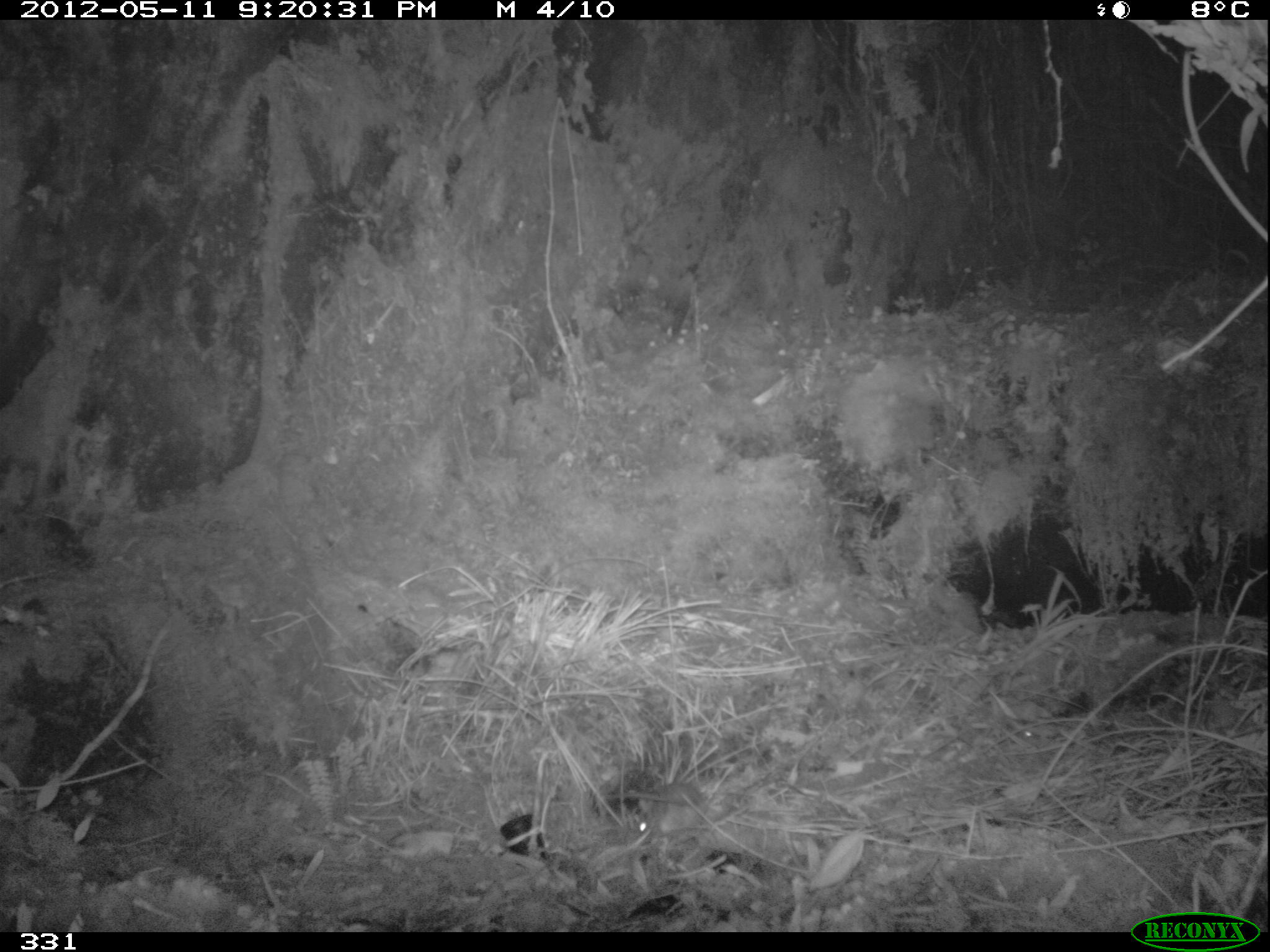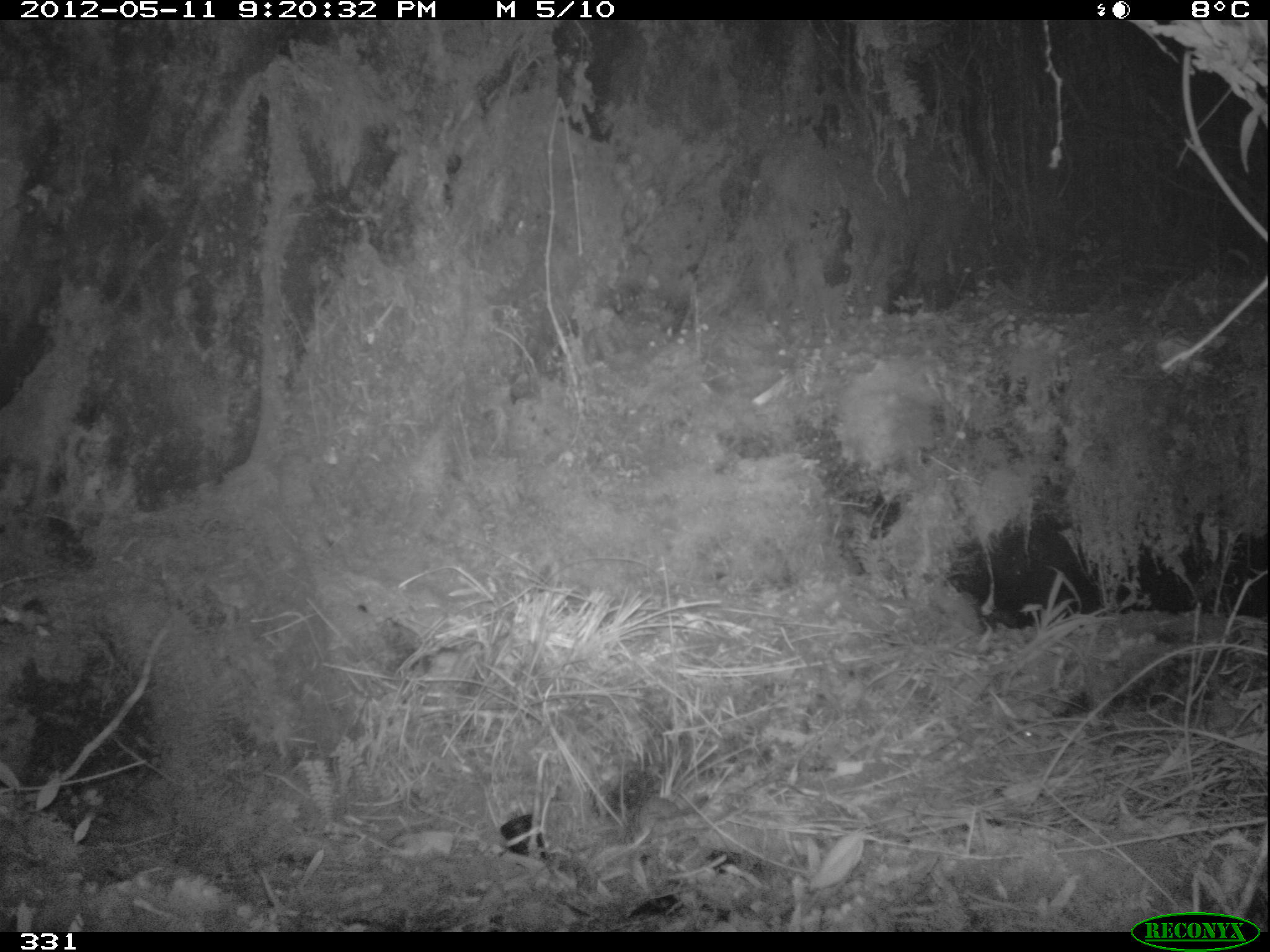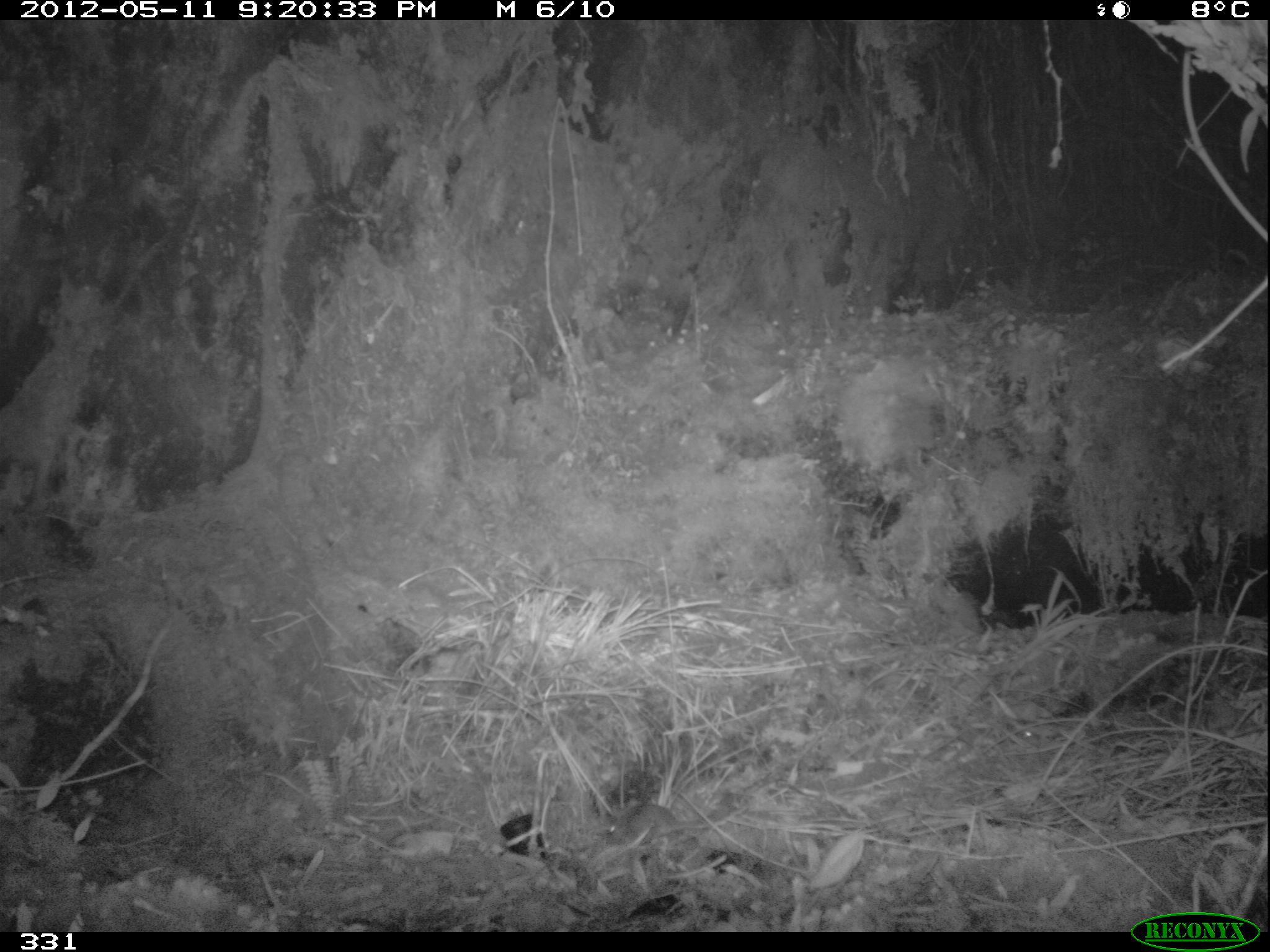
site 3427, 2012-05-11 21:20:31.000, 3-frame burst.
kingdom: Animalia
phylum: Chordata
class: Mammalia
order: Rodentia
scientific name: Rodentia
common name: rodents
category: unknown rodent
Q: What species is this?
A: Unknown rodent (rodents) (Rodentia).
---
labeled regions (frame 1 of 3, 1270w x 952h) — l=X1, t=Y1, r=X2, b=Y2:
unknown rodent: l=597, t=783, r=707, b=836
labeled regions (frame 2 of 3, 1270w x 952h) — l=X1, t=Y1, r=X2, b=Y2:
unknown rodent: l=628, t=799, r=681, b=840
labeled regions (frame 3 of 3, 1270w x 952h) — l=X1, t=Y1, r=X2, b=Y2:
unknown rodent: l=607, t=802, r=718, b=847